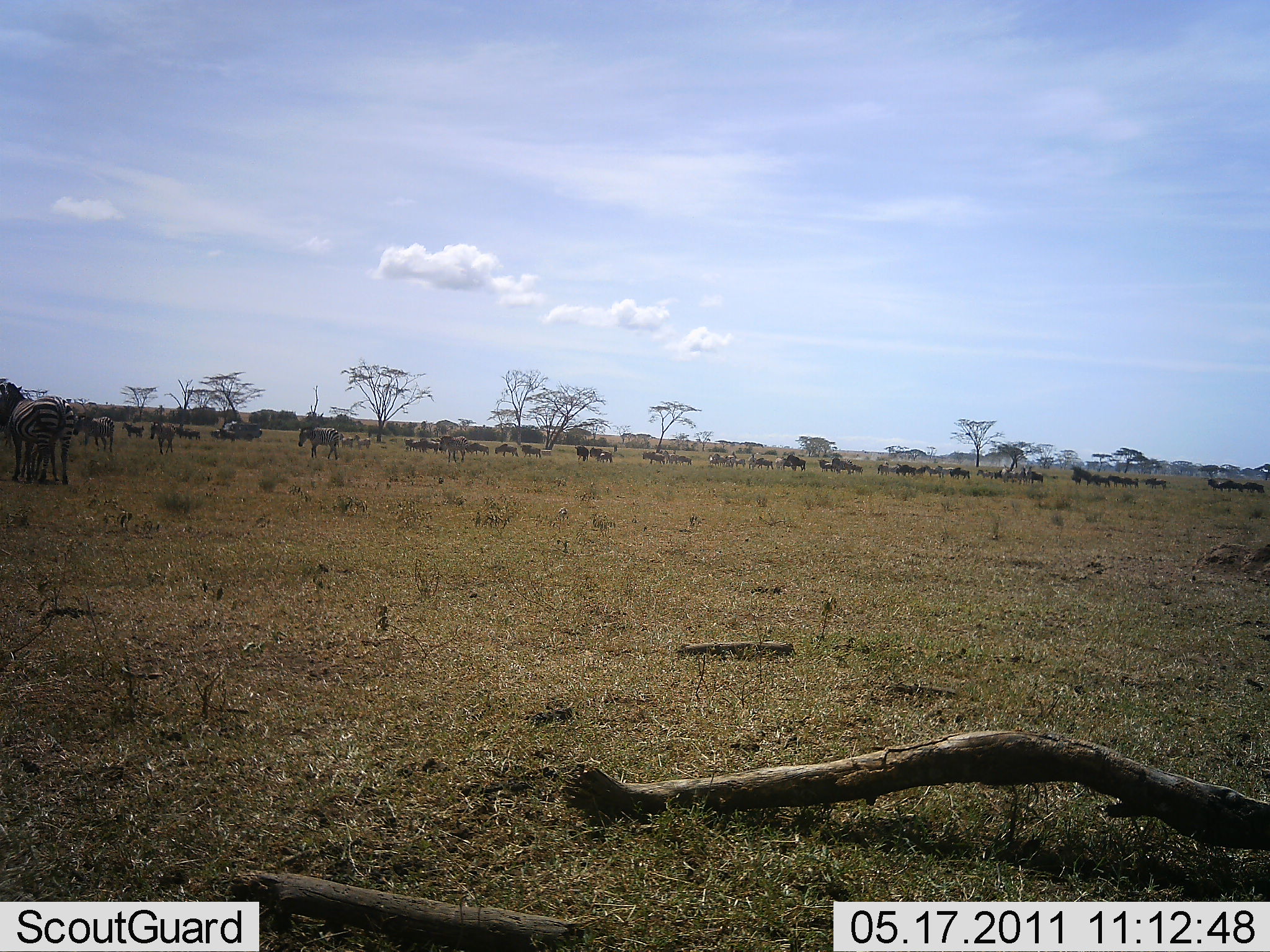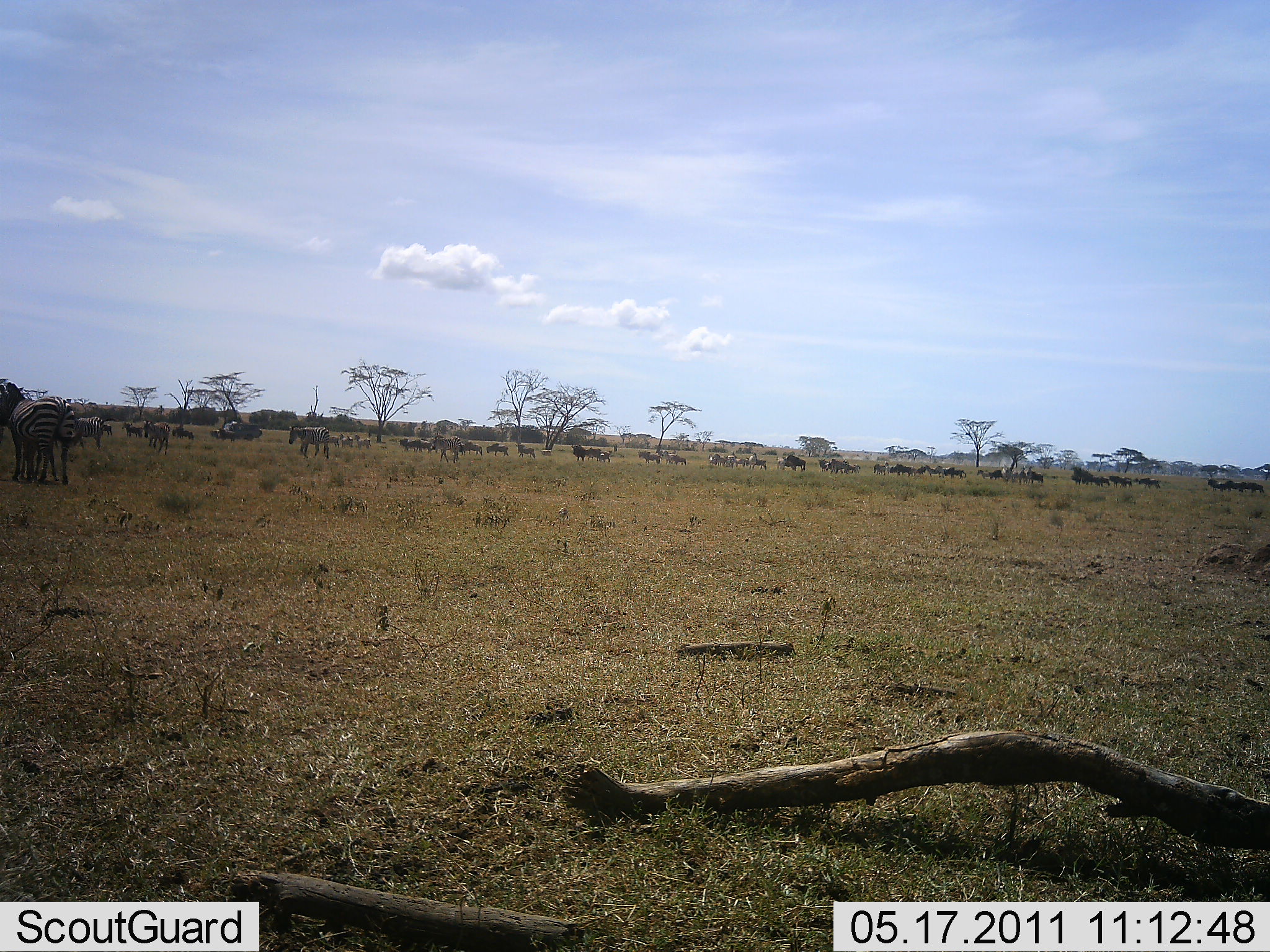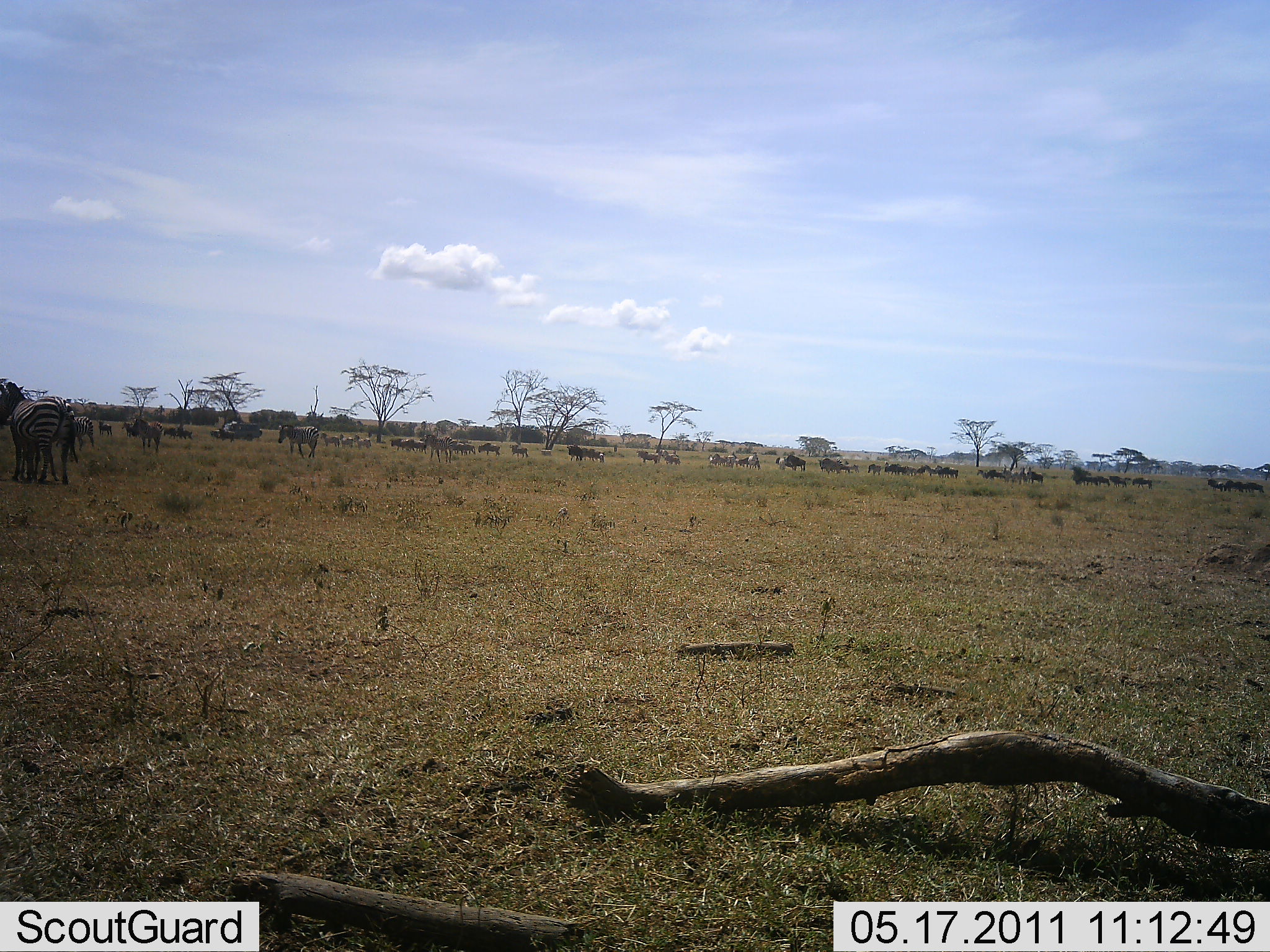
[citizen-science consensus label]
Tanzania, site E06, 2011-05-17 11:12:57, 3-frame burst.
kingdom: Animalia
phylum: Chordata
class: Mammalia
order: Perissodactyla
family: Equidae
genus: Equus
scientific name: Equus quagga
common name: plains zebra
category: zebra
Zebra (plains zebra) (Equus quagga), count 11-50. Behavior (volunteer vote fractions): standing 56%, resting 0%, moving 81%, interacting 6%. Young present (vote fraction): 6%. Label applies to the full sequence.